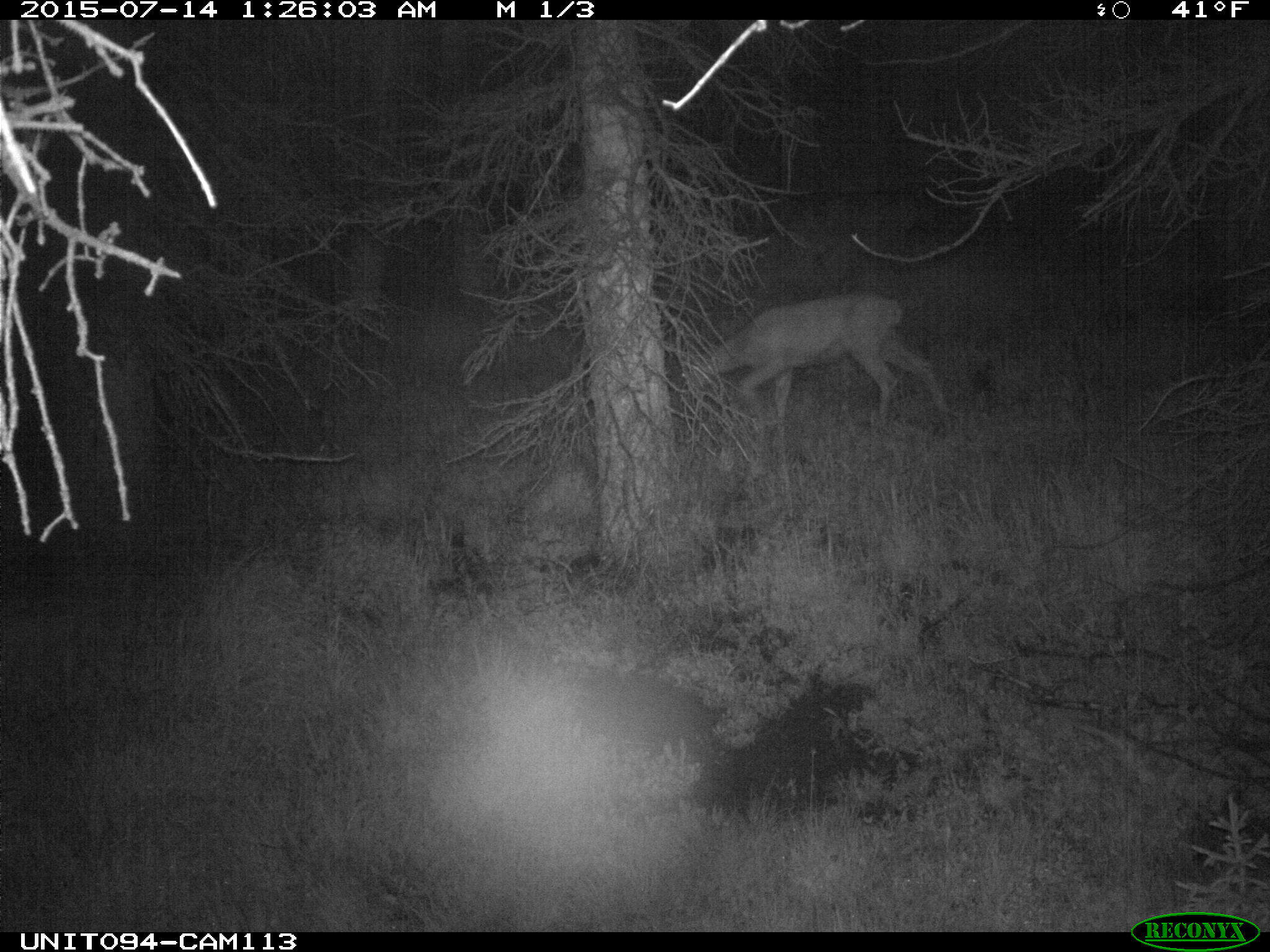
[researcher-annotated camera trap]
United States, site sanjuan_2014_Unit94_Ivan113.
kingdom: Animalia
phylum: Chordata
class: Mammalia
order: Artiodactyla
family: Cervidae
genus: Odocoileus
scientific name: Odocoileus hemionus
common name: mule deer